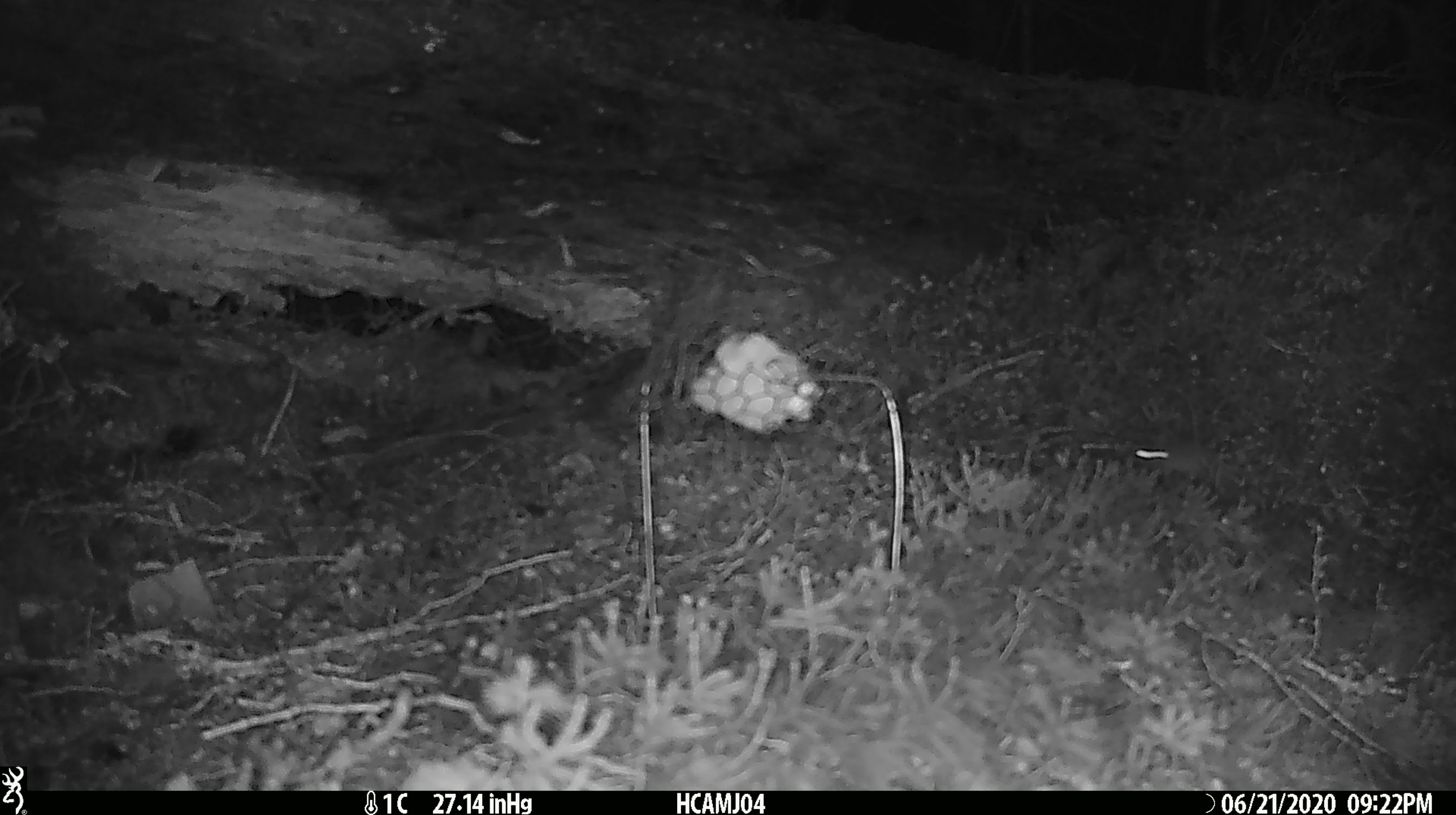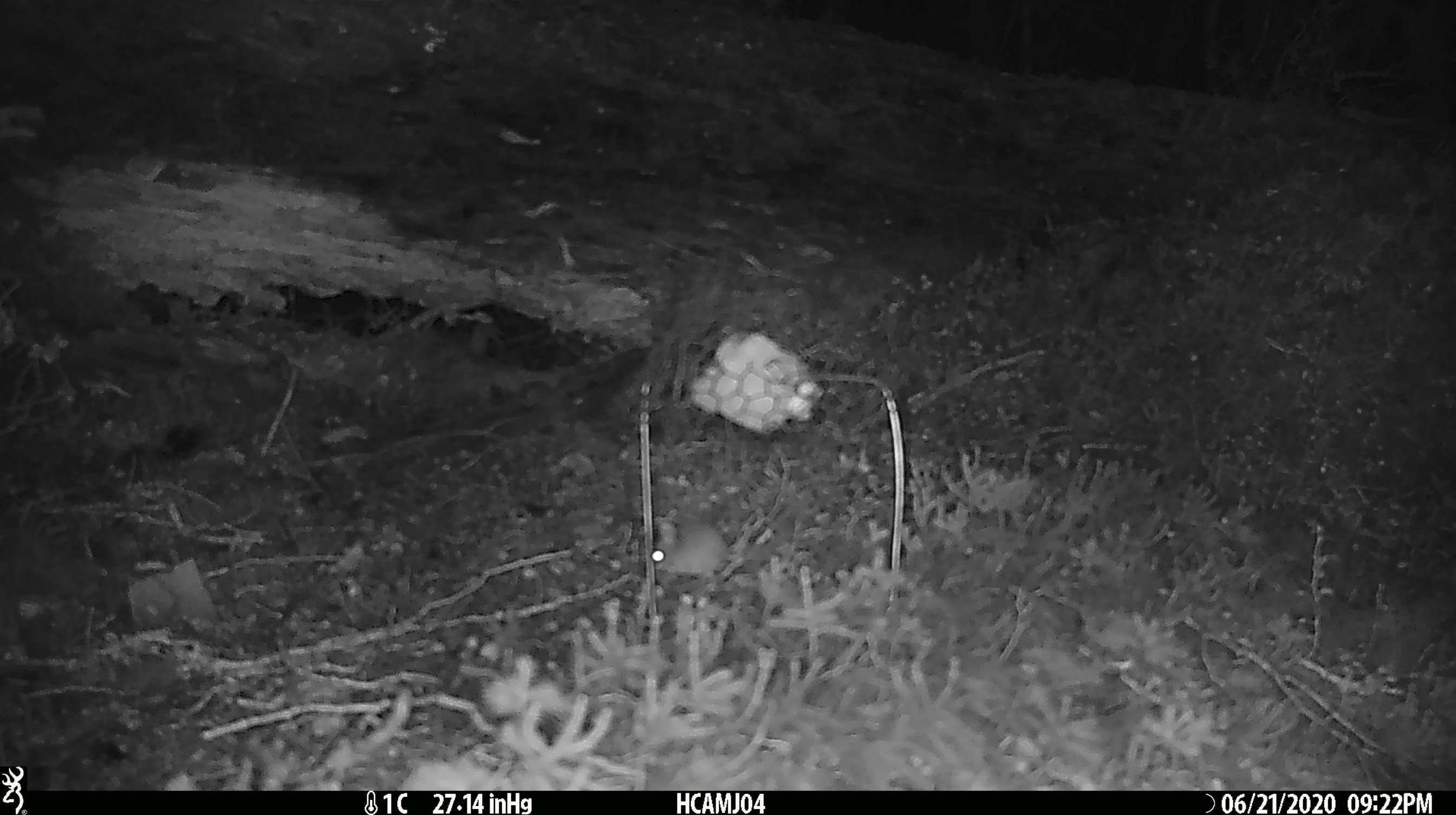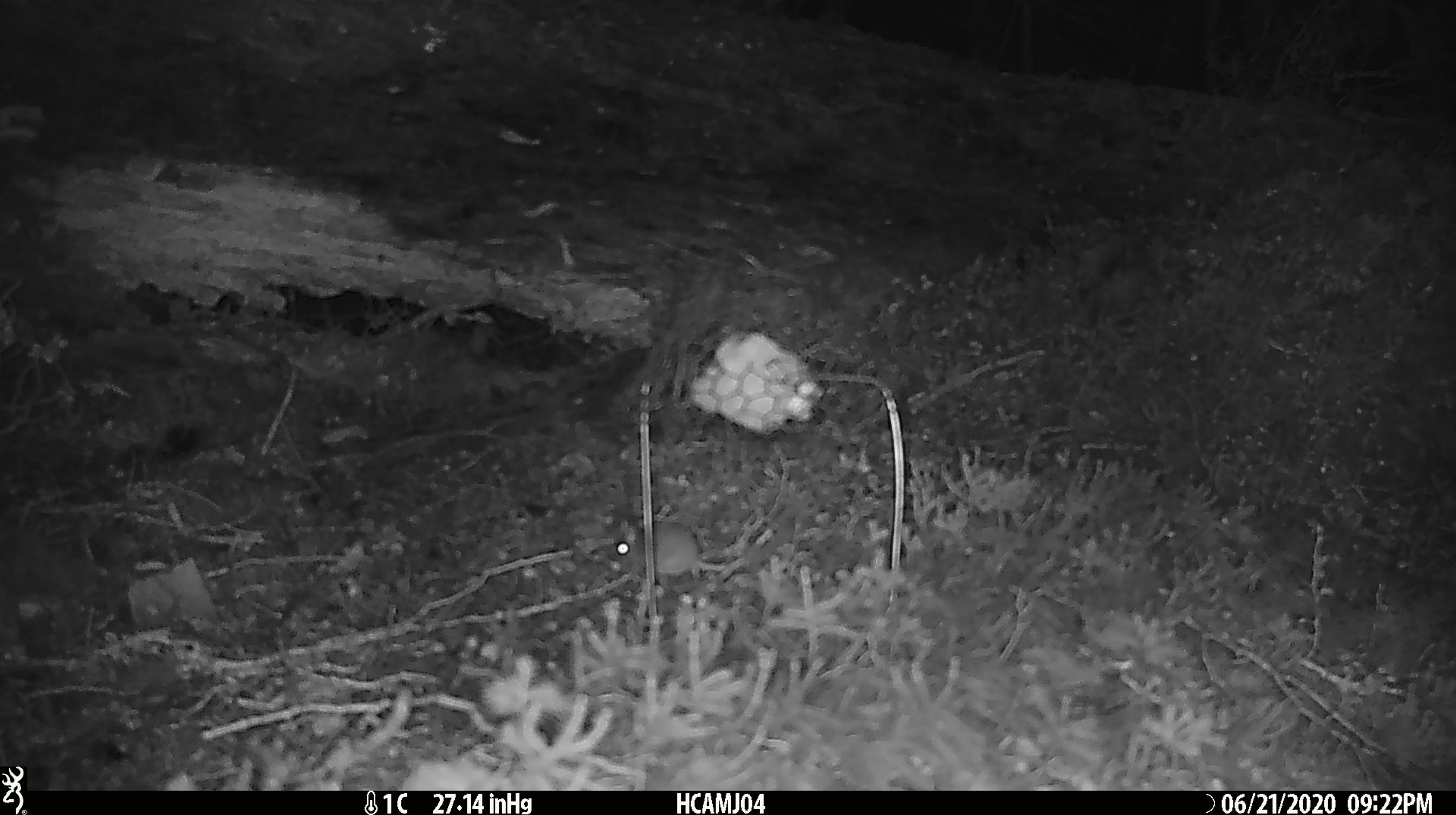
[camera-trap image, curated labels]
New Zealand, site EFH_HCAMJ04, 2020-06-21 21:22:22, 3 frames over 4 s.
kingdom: Animalia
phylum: Chordata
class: Mammalia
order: Rodentia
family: Muridae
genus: Mus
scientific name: Mus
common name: mouse